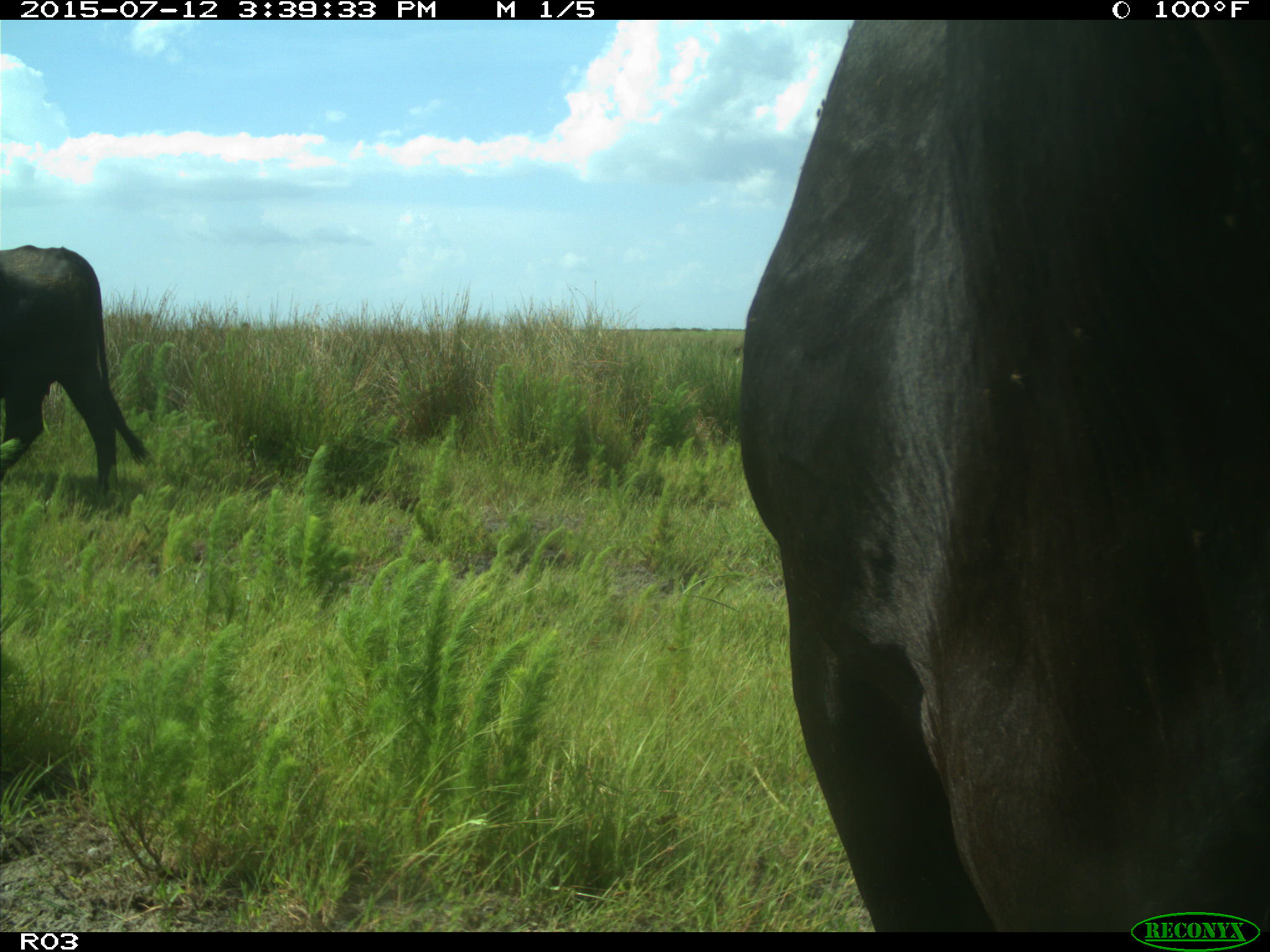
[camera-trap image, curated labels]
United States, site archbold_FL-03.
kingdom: Animalia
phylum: Chordata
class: Mammalia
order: Artiodactyla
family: Bovidae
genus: Bos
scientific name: Bos taurus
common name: domestic cow